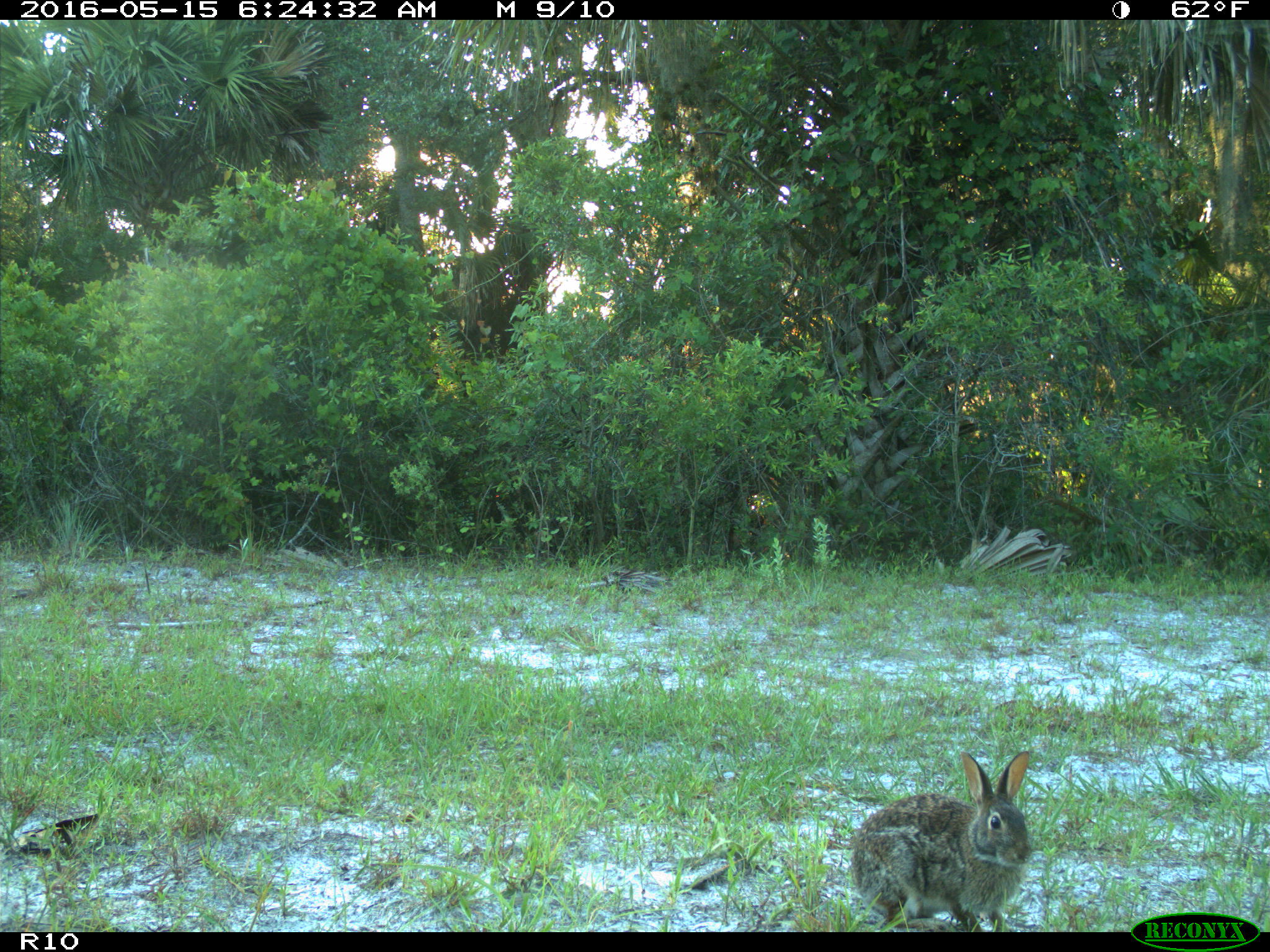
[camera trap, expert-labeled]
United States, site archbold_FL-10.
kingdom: Animalia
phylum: Chordata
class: Mammalia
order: Lagomorpha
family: Leporidae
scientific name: Leporidae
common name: rabbits and hares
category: unidentified rabbit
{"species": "unidentified rabbit (rabbits and hares) (Leporidae)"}